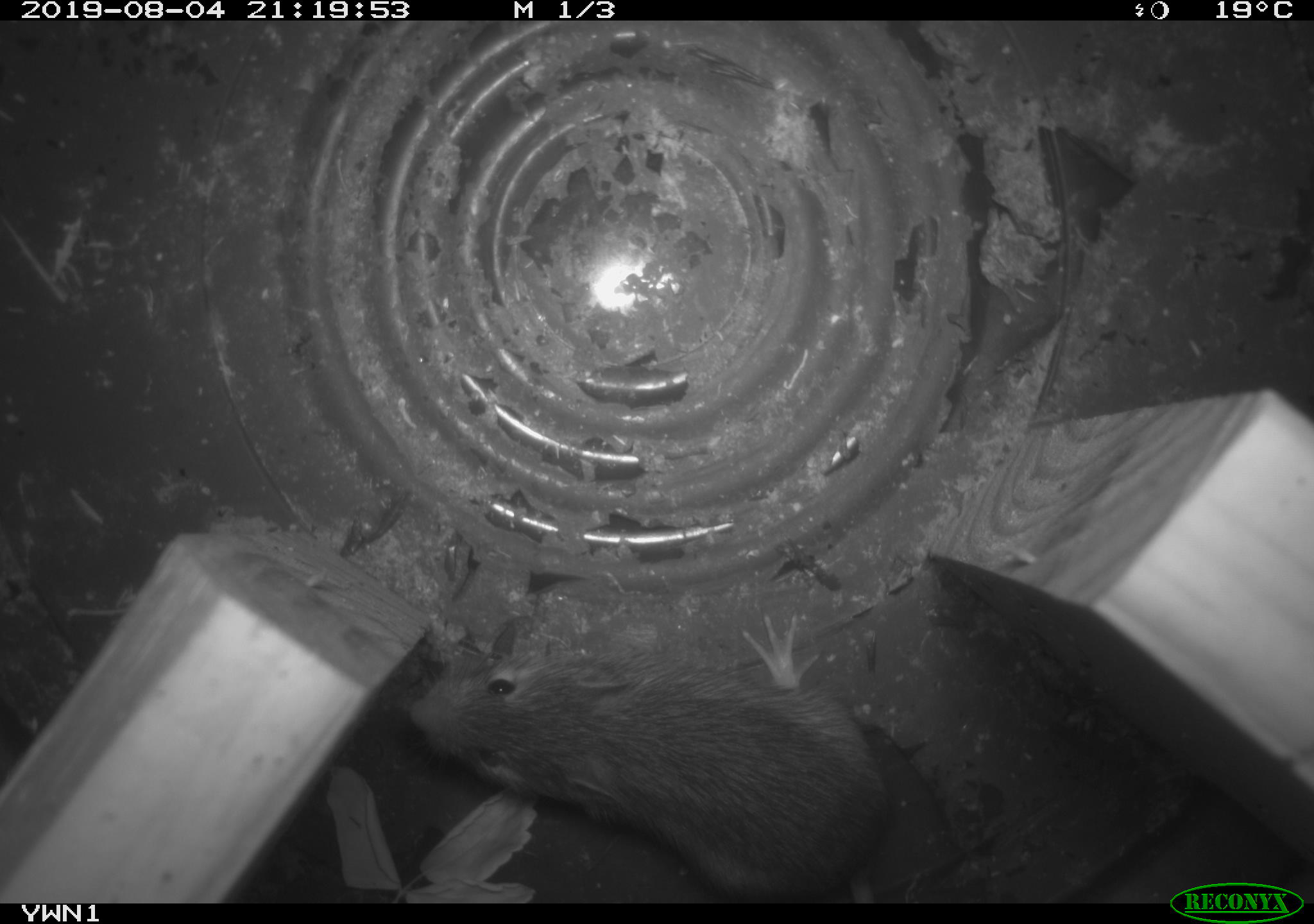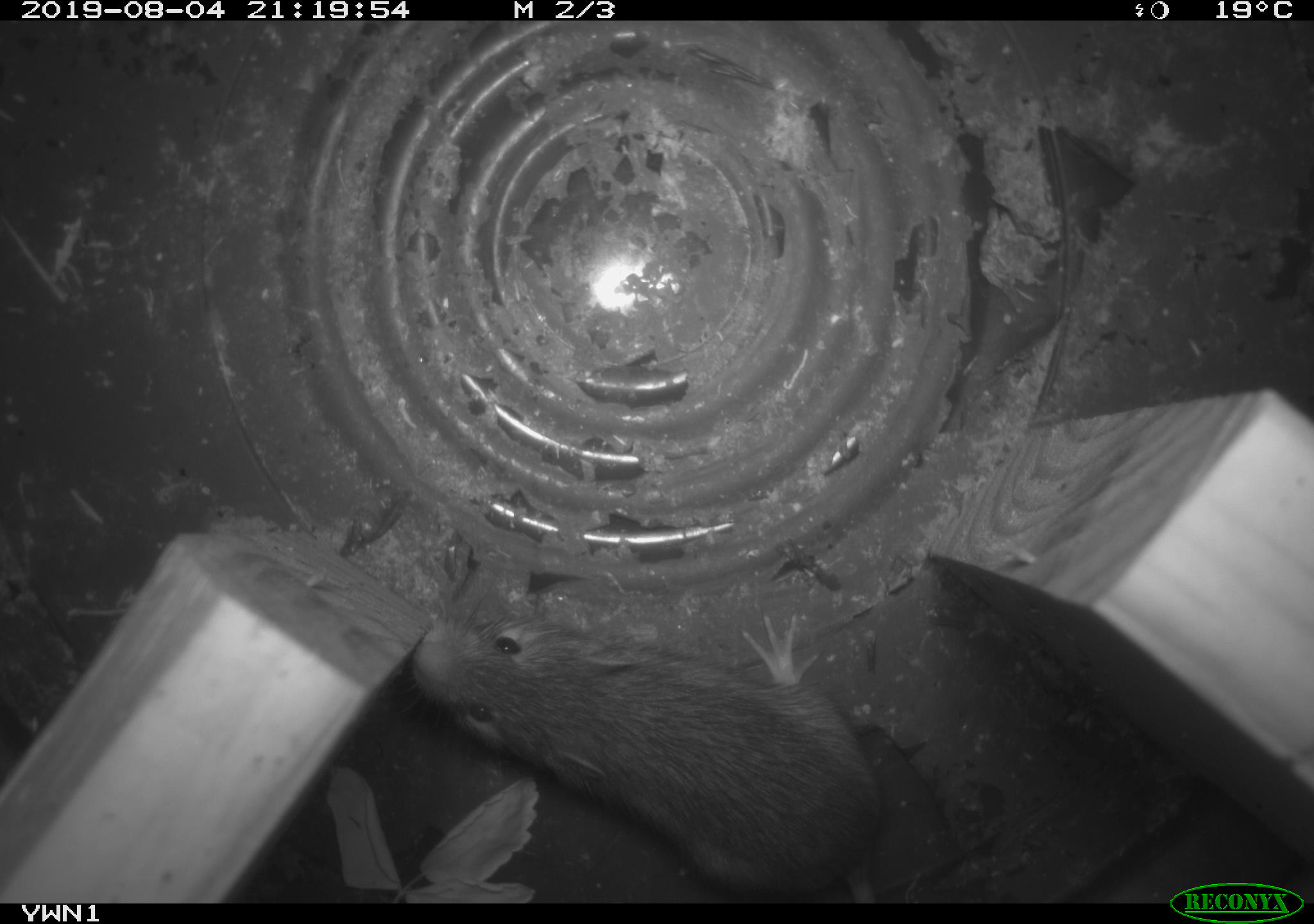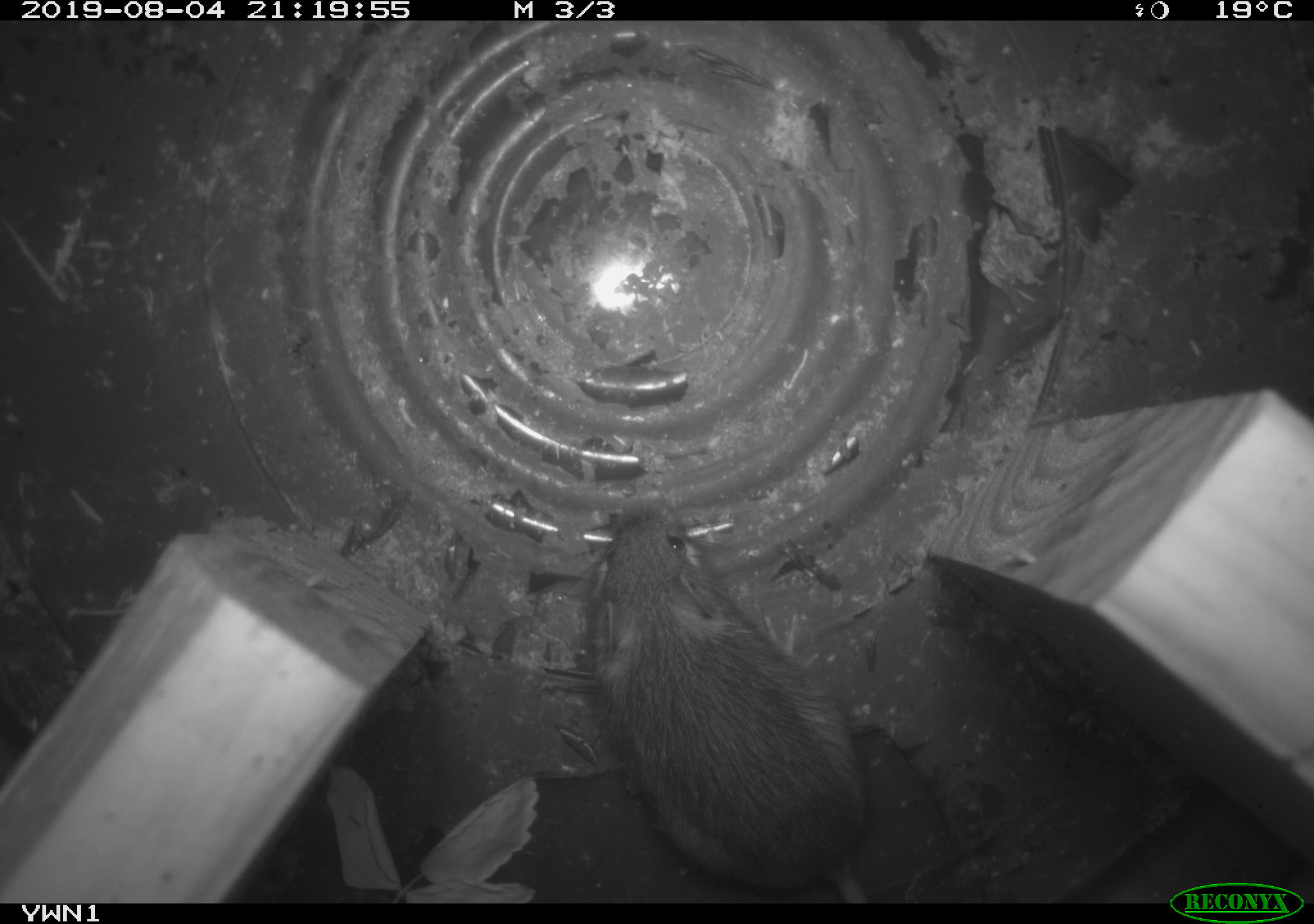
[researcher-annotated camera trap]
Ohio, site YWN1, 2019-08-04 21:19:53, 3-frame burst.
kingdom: Animalia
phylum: Chordata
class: Mammalia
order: Rodentia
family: Zapodidae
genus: Napaeozapus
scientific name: Napaeozapus insignis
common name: woodland jumping mouse